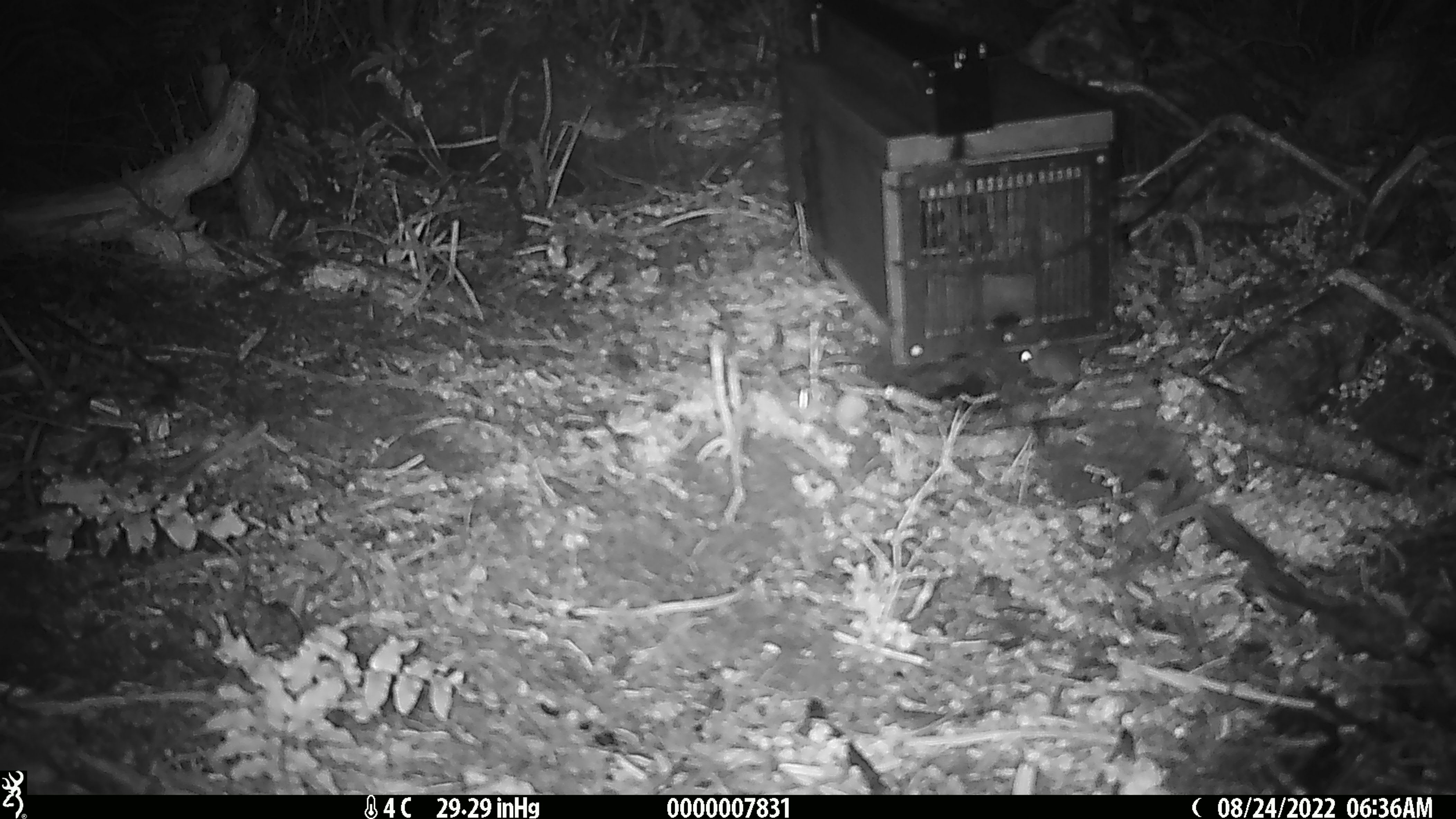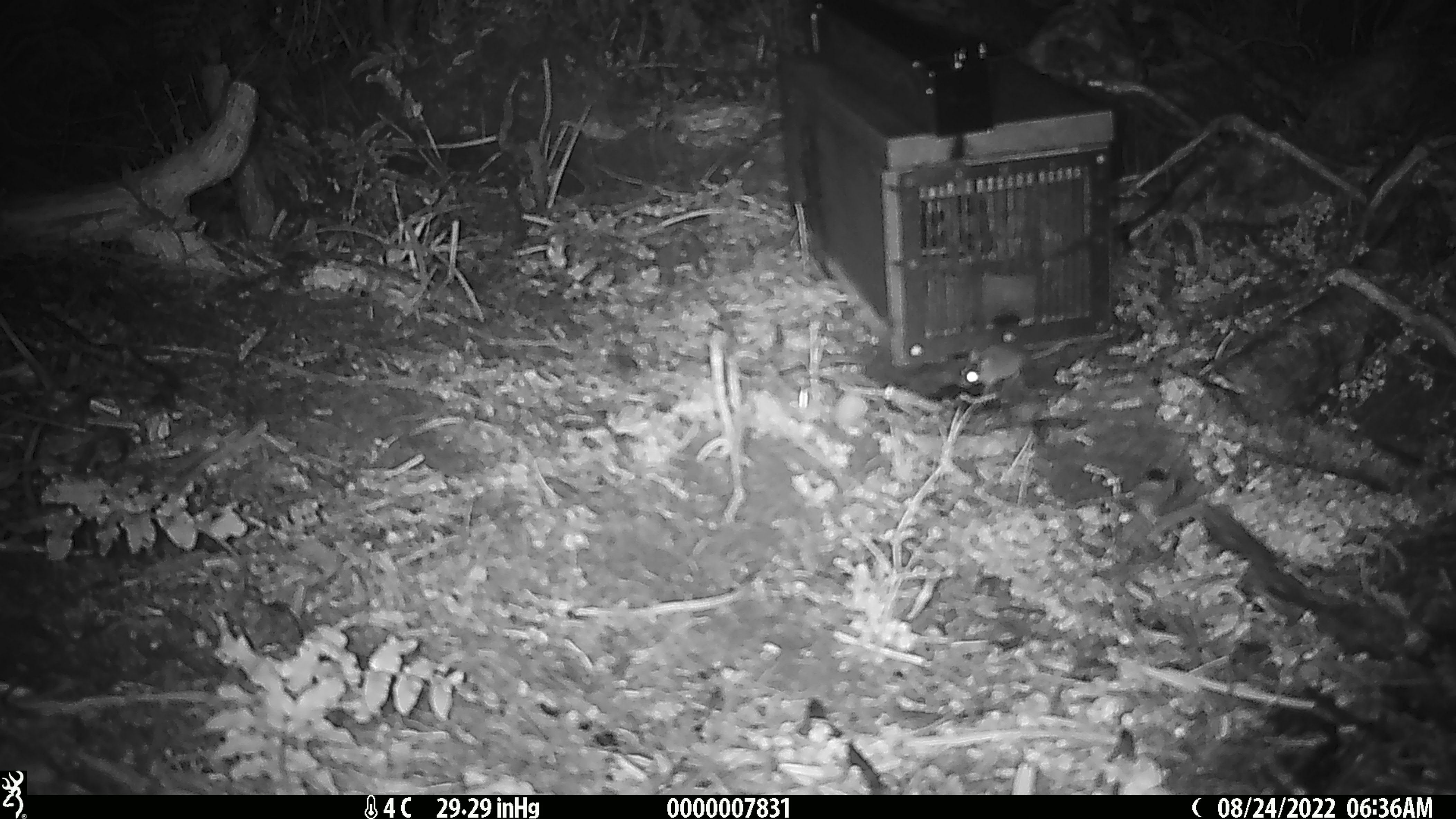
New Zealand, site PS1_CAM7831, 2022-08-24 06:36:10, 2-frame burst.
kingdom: Animalia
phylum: Chordata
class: Mammalia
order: Rodentia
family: Muridae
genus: Mus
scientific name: Mus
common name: mouse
Mouse (Mus).